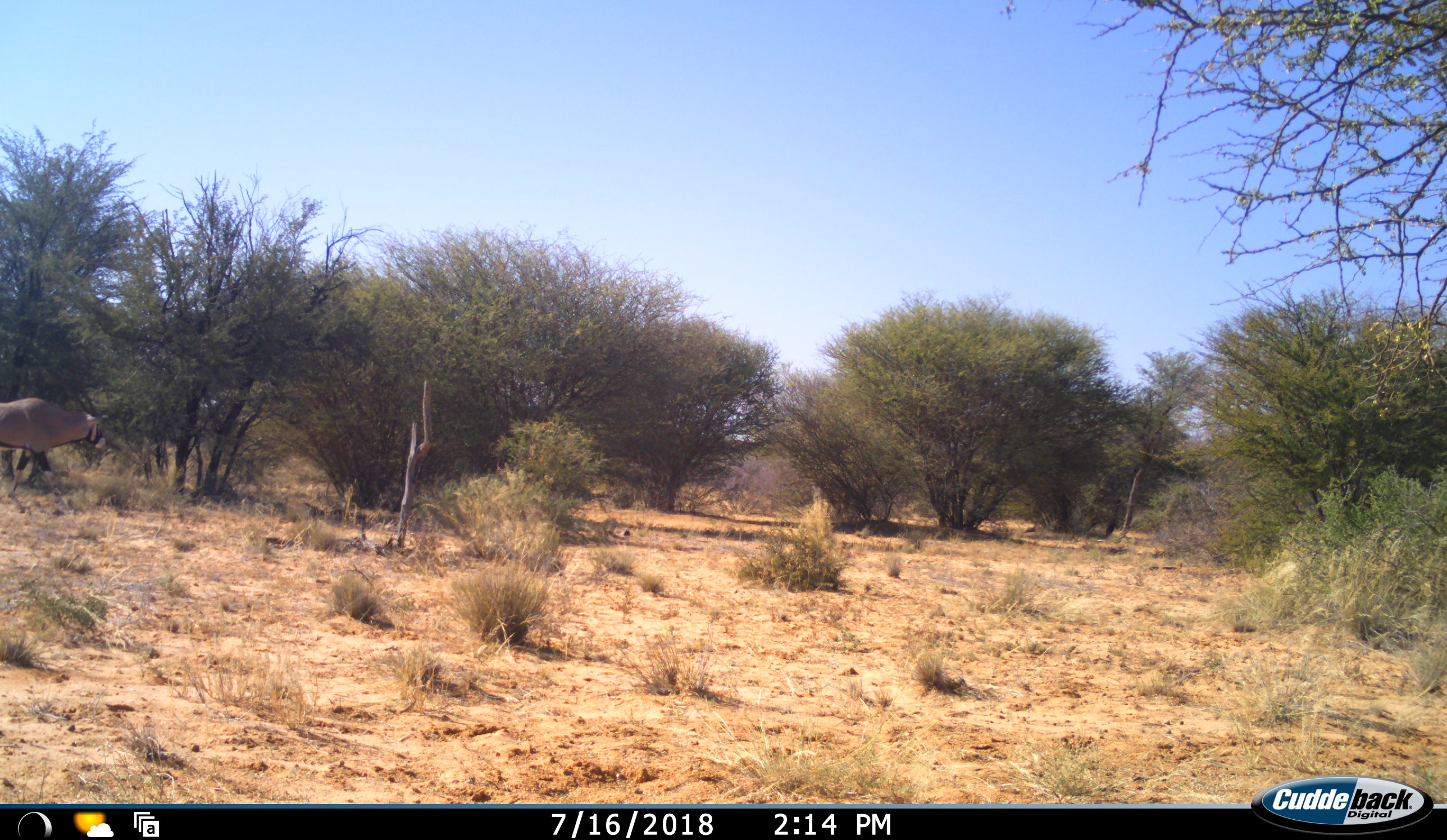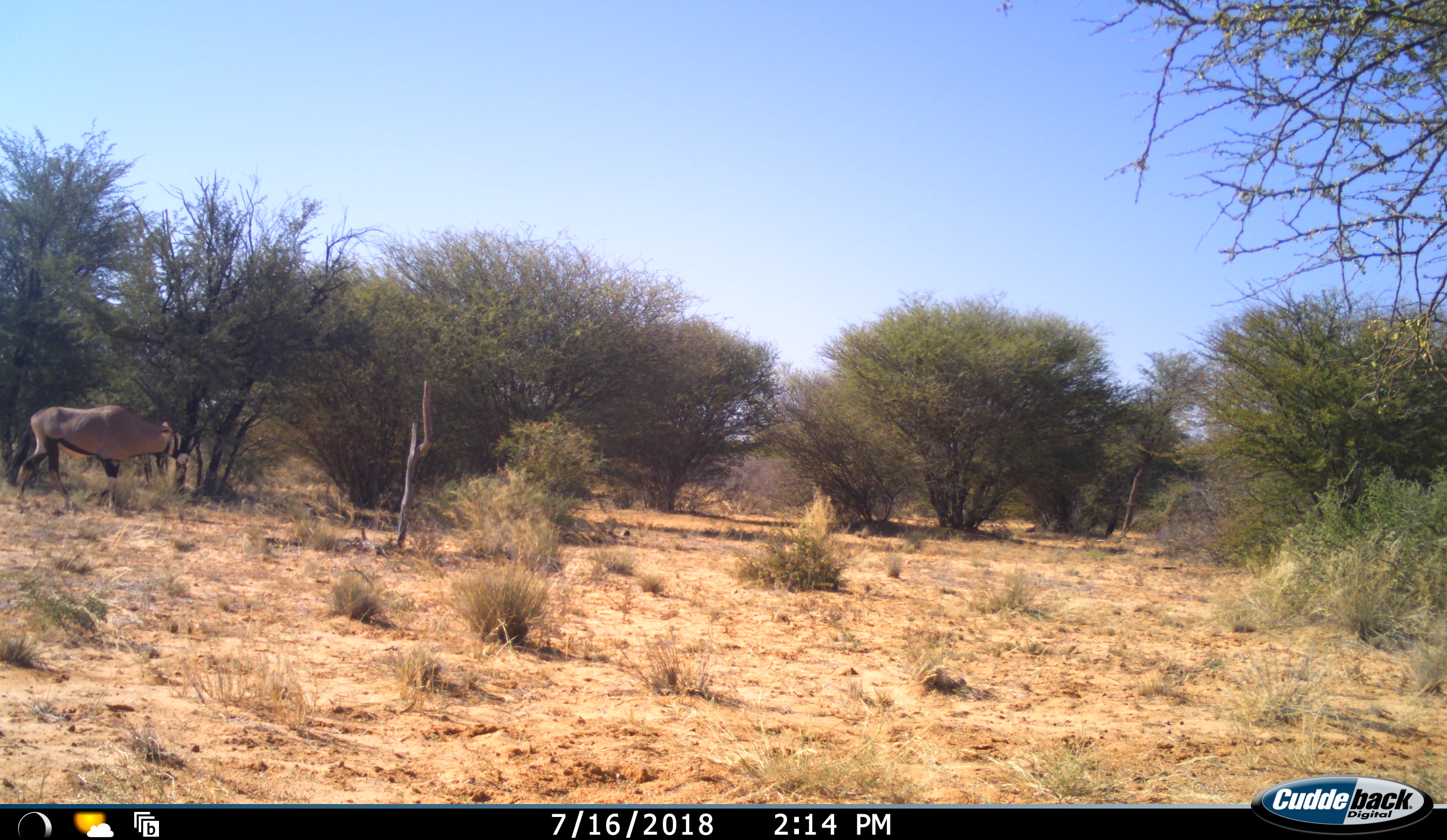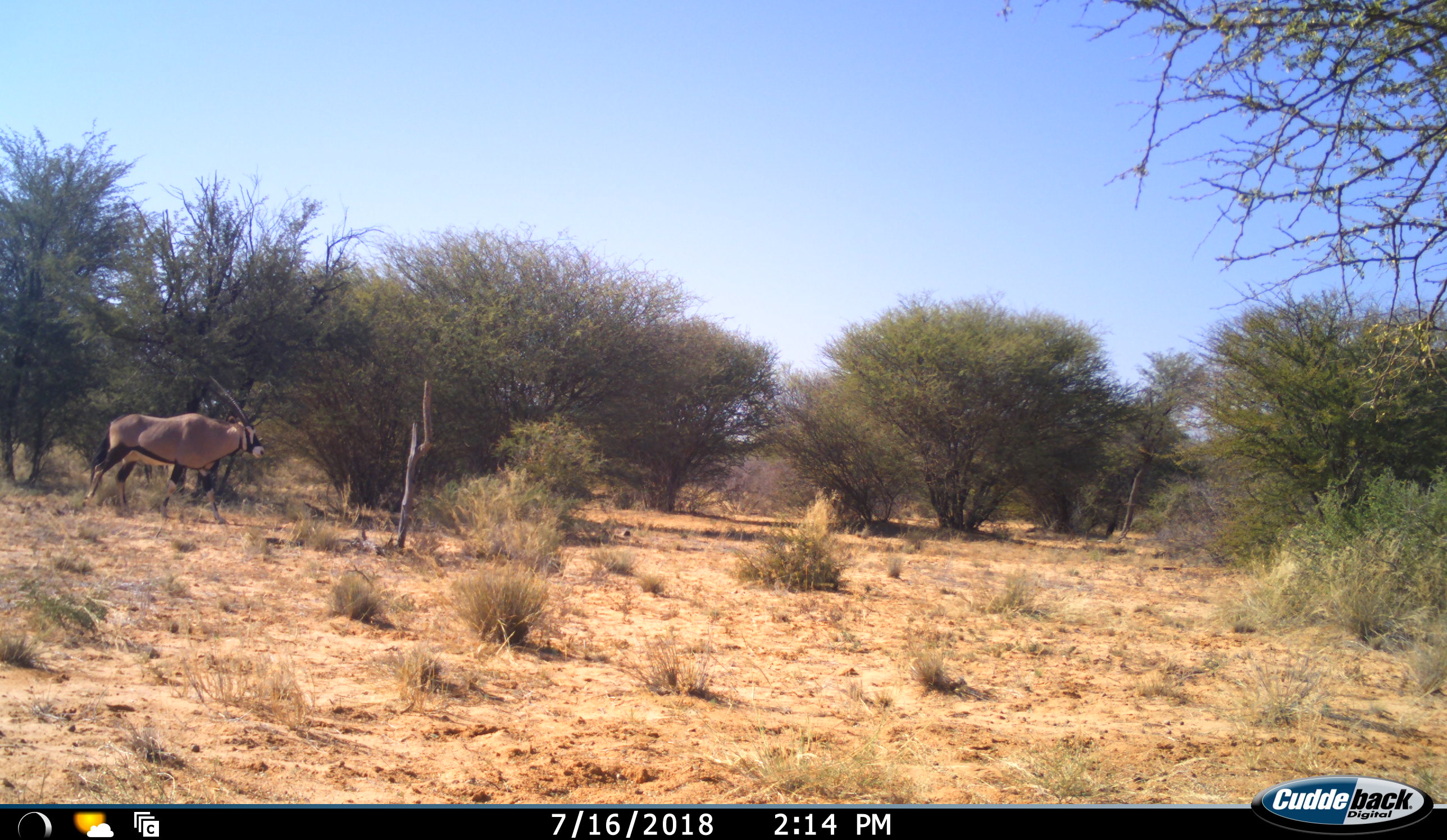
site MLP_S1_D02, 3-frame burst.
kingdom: Animalia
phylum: Chordata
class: Mammalia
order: Artiodactyla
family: Bovidae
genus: Oryx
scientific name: Oryx gazella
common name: gemsbok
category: oryx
Oryx (gemsbok) (Oryx gazella), count 1. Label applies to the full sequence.